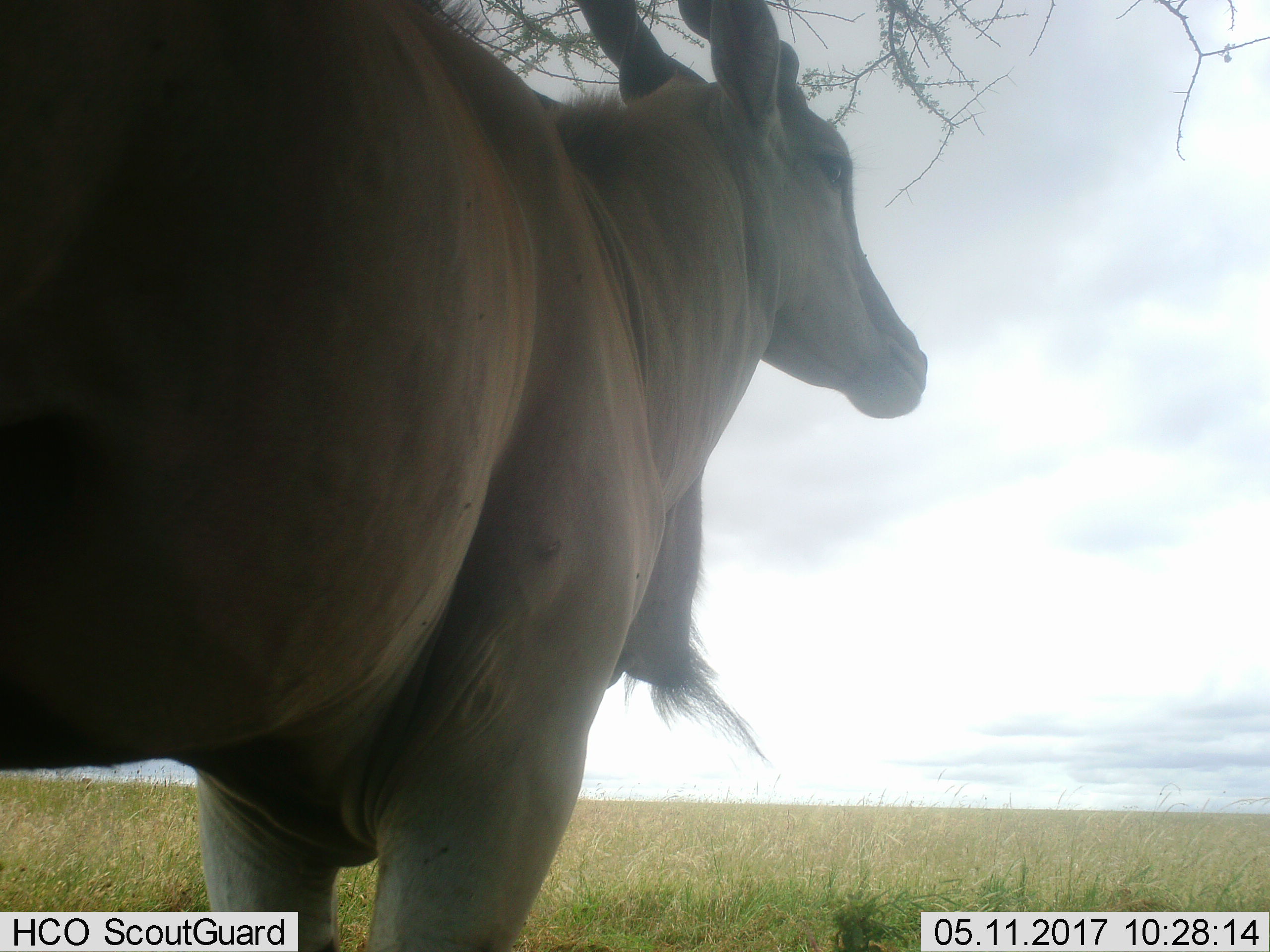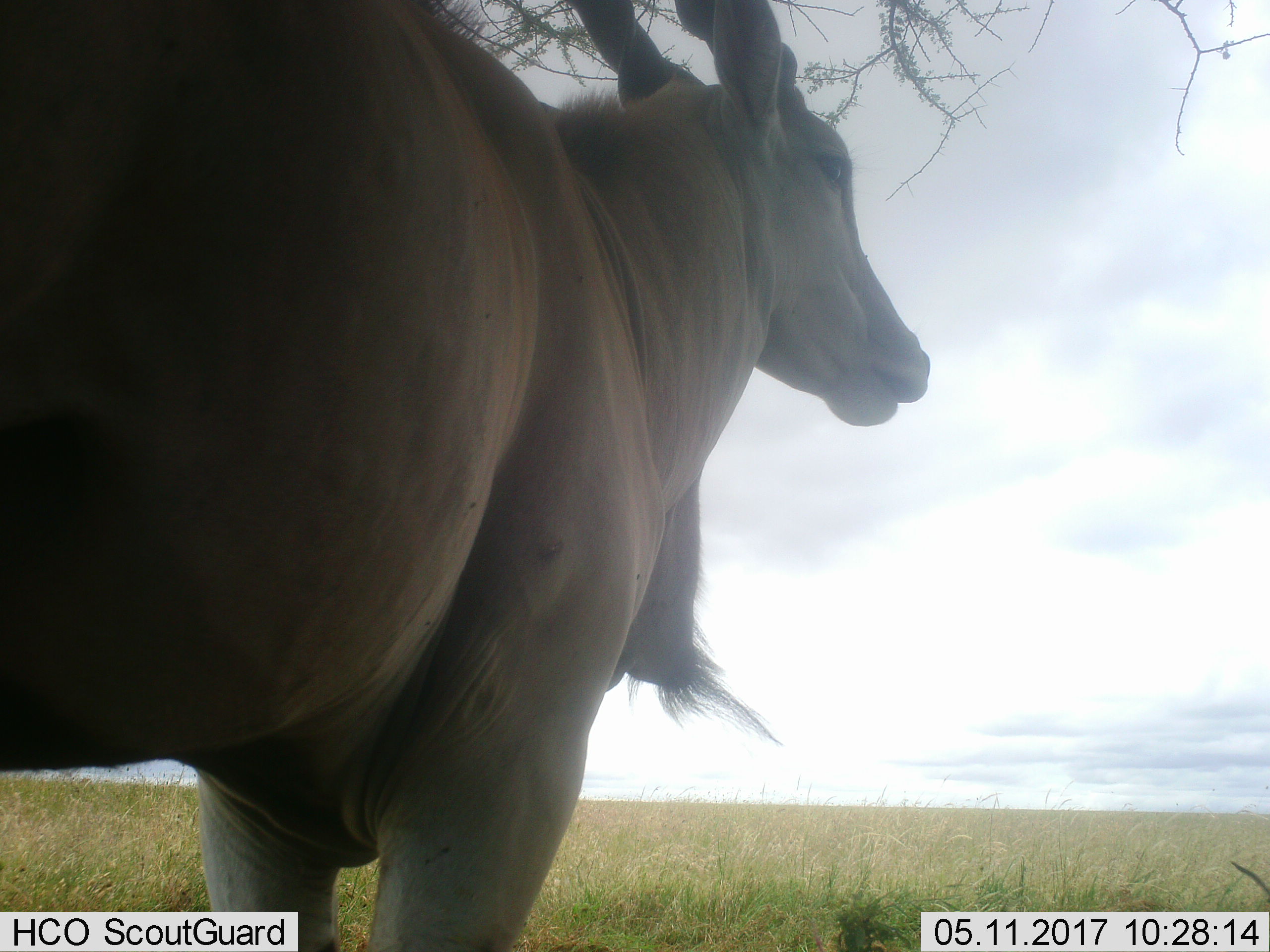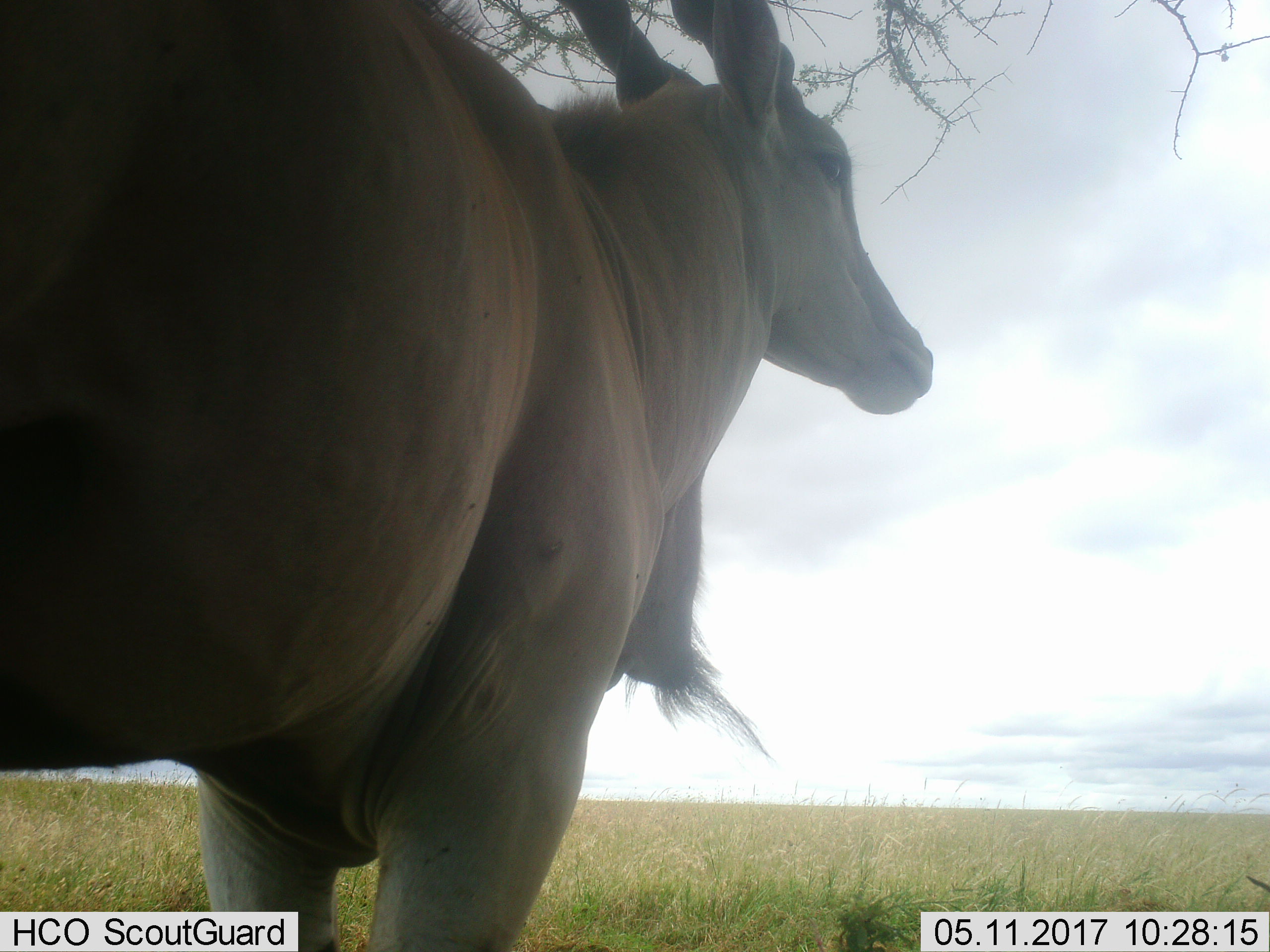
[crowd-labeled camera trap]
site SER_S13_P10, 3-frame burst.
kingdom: Animalia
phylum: Chordata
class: Mammalia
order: Artiodactyla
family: Bovidae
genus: Tragelaphus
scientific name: Tragelaphus oryx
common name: eland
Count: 1.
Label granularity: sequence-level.